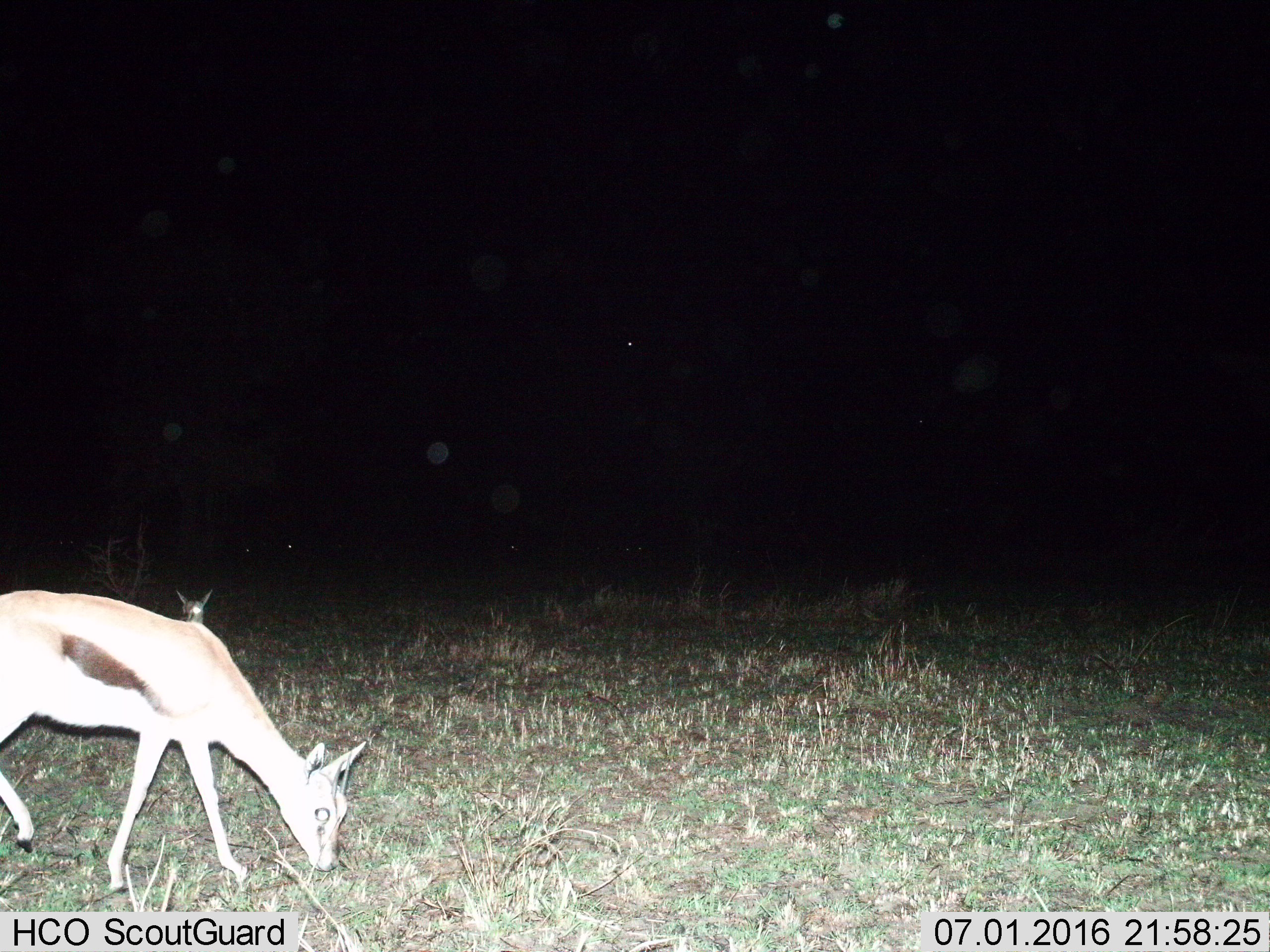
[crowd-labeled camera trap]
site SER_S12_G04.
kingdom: Animalia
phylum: Chordata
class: Mammalia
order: Artiodactyla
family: Bovidae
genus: Eudorcas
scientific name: Eudorcas thomsonii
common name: thomson's gazelle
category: gazellethomsons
Gazellethomsons (thomson's gazelle) (Eudorcas thomsonii), count 2. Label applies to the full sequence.